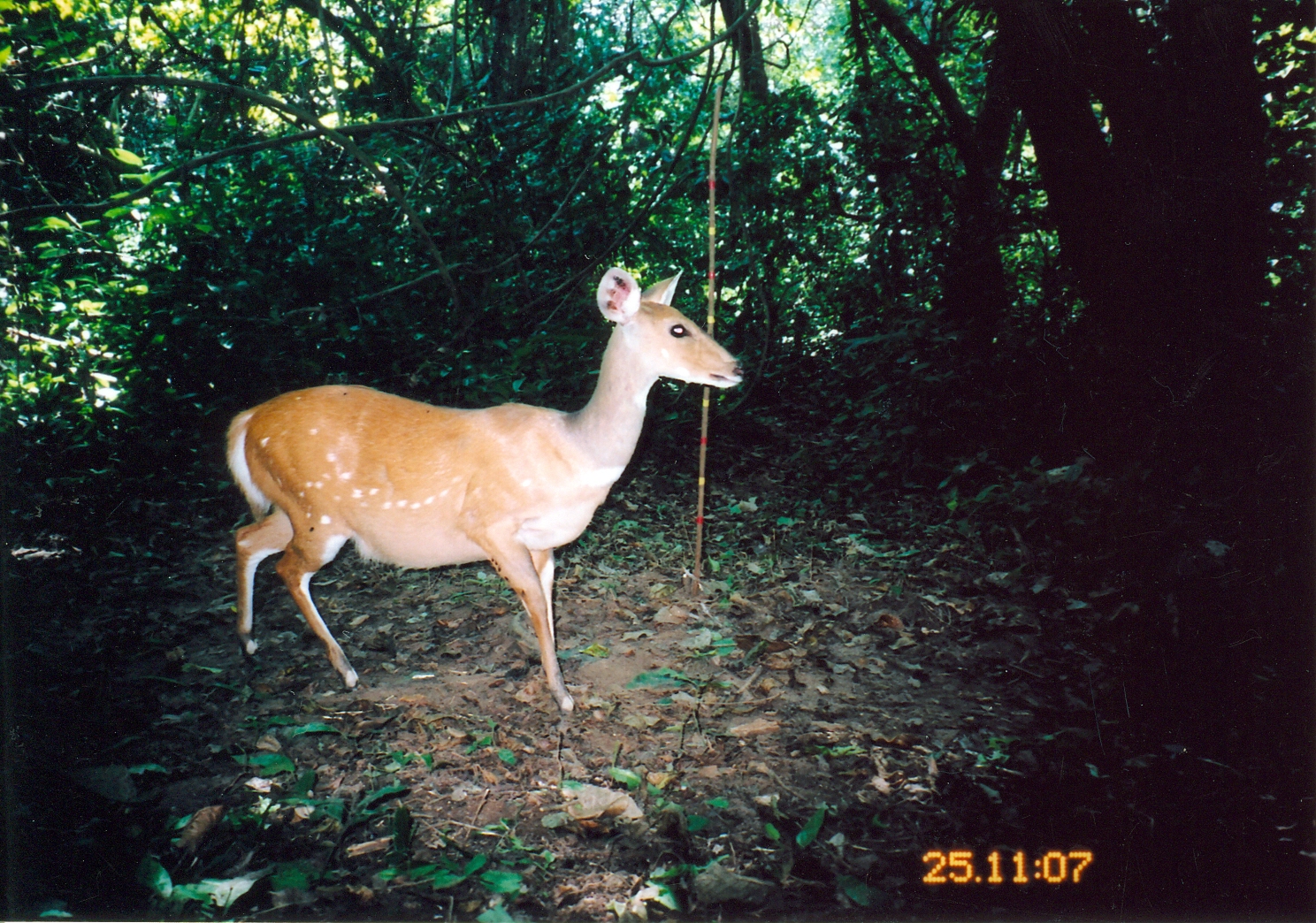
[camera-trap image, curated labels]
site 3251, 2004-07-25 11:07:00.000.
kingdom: Animalia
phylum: Chordata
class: Mammalia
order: Artiodactyla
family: Bovidae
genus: Tragelaphus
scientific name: Tragelaphus scriptus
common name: bushbuck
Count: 1.